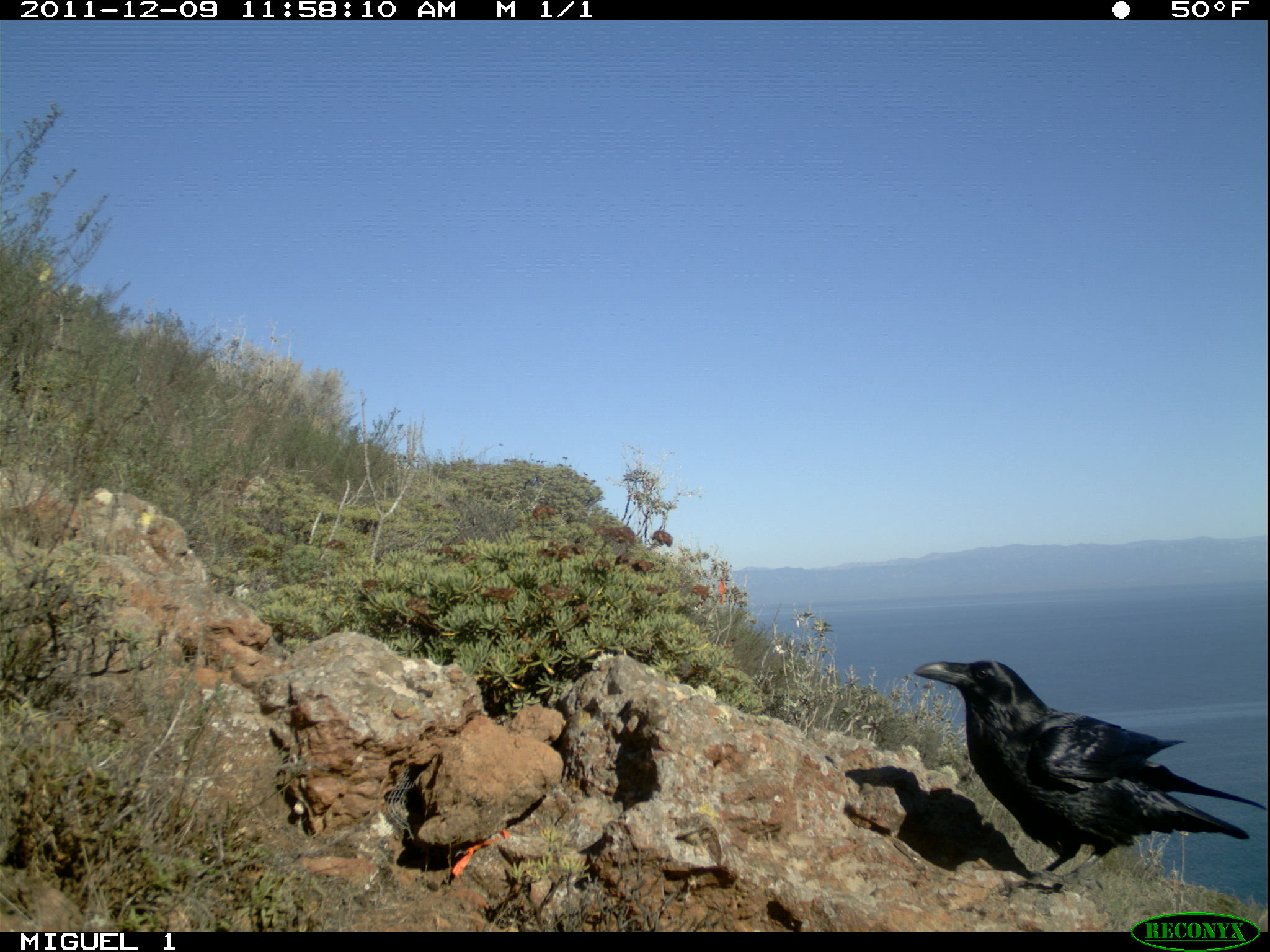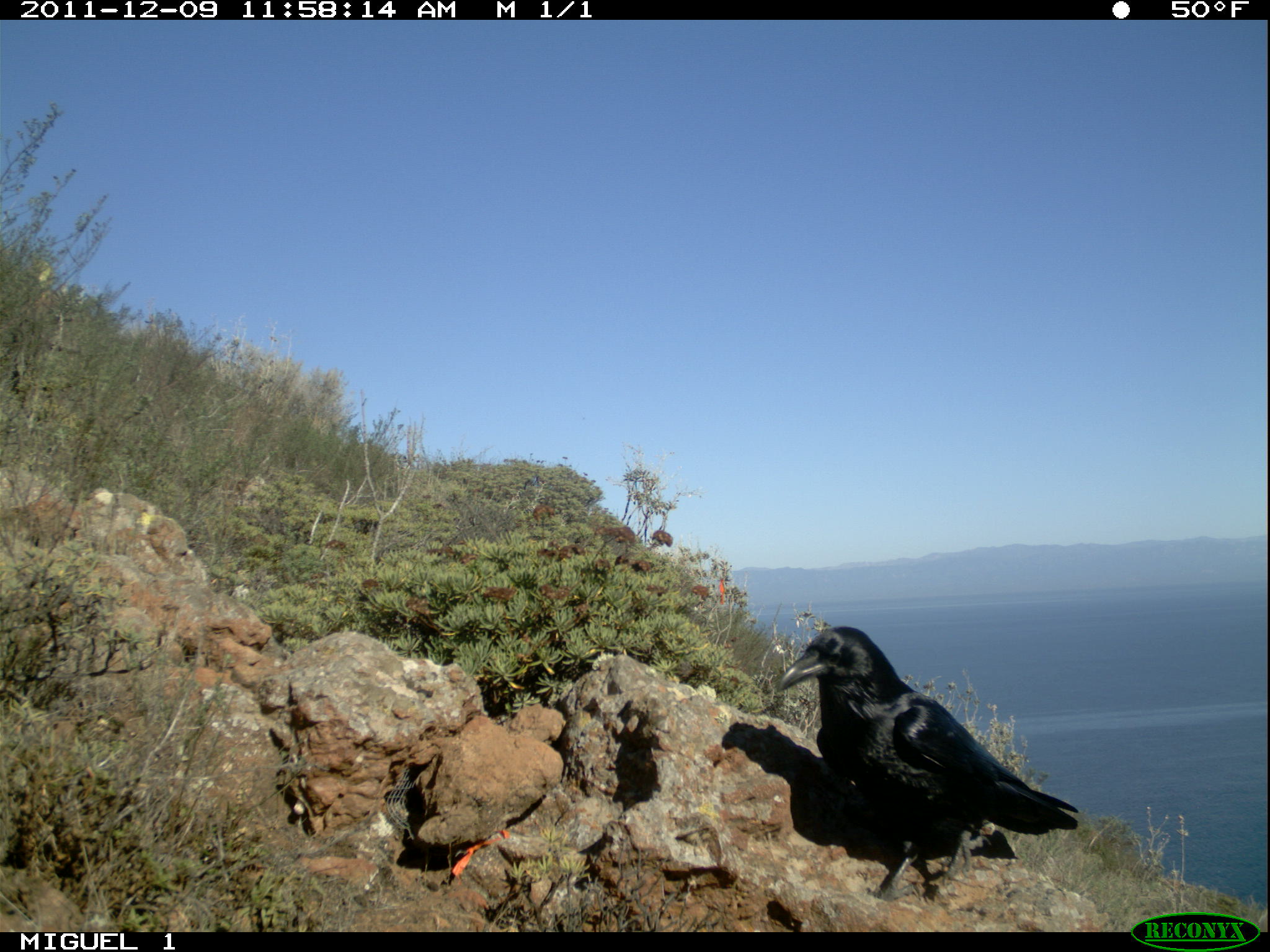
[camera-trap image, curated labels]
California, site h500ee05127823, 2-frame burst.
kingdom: Animalia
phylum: Chordata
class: Aves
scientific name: Aves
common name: bird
Bird (Aves).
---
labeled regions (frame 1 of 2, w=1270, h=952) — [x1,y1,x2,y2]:
bird: [913,659,1269,891]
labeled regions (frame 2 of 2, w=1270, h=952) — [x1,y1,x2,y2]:
bird: [775,625,1078,902]